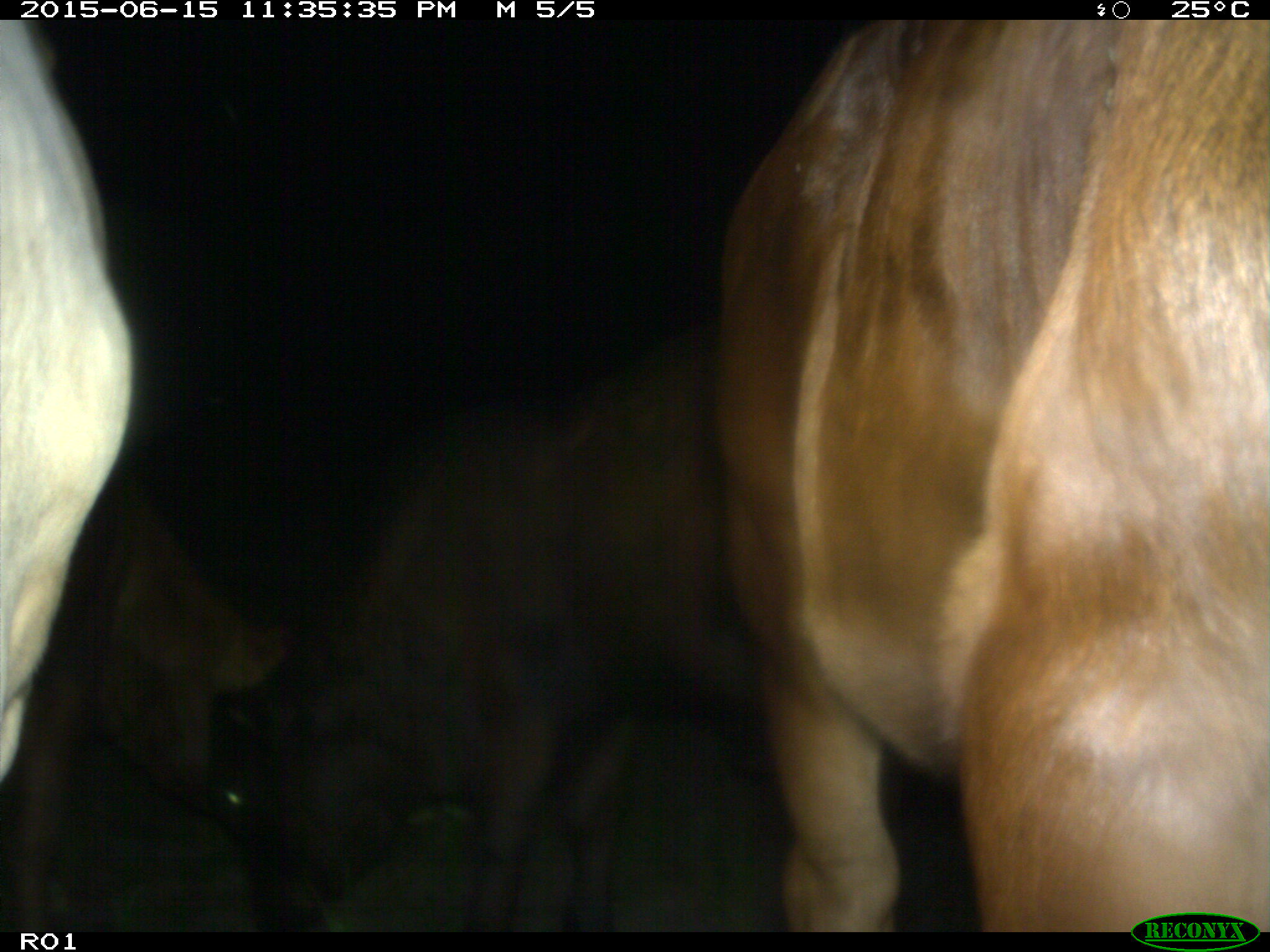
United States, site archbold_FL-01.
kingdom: Animalia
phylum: Chordata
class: Mammalia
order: Artiodactyla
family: Bovidae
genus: Bos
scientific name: Bos taurus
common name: domestic cow